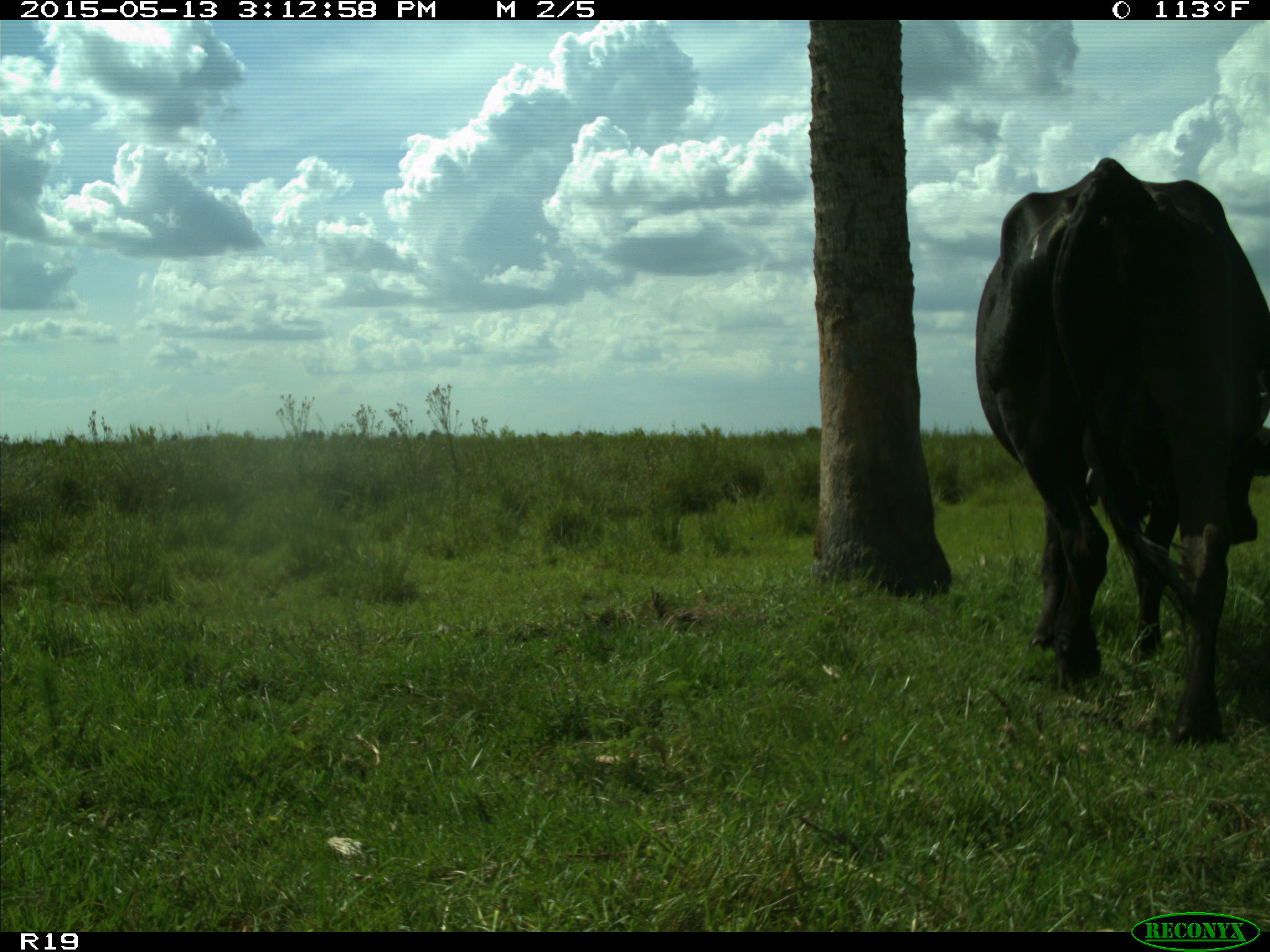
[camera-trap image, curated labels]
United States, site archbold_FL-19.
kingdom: Animalia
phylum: Chordata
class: Mammalia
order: Artiodactyla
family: Bovidae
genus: Bos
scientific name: Bos taurus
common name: domestic cow